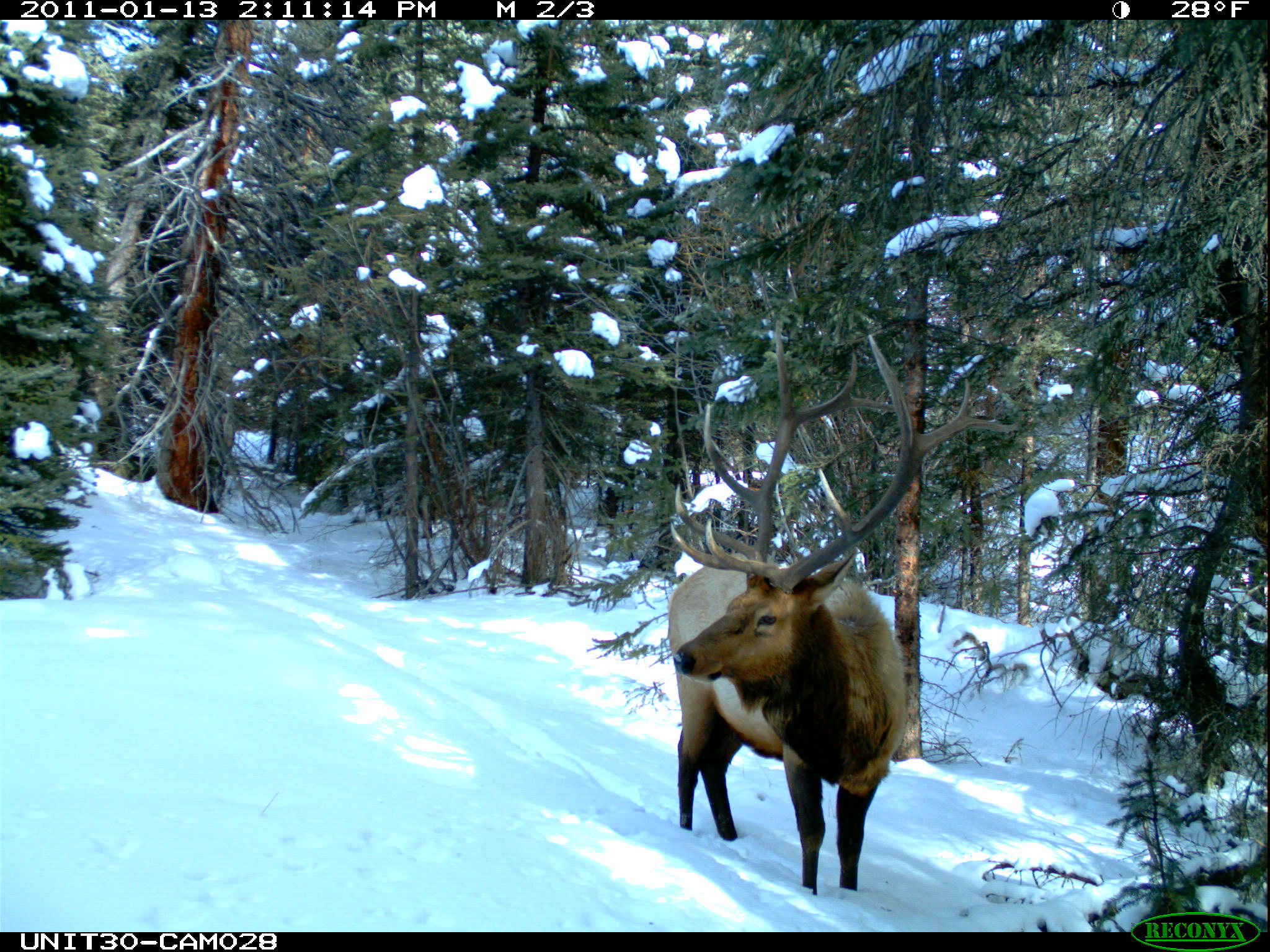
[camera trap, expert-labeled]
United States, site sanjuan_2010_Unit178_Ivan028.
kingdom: Animalia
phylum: Chordata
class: Mammalia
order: Artiodactyla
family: Cervidae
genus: Cervus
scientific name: Cervus elaphus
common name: red deer